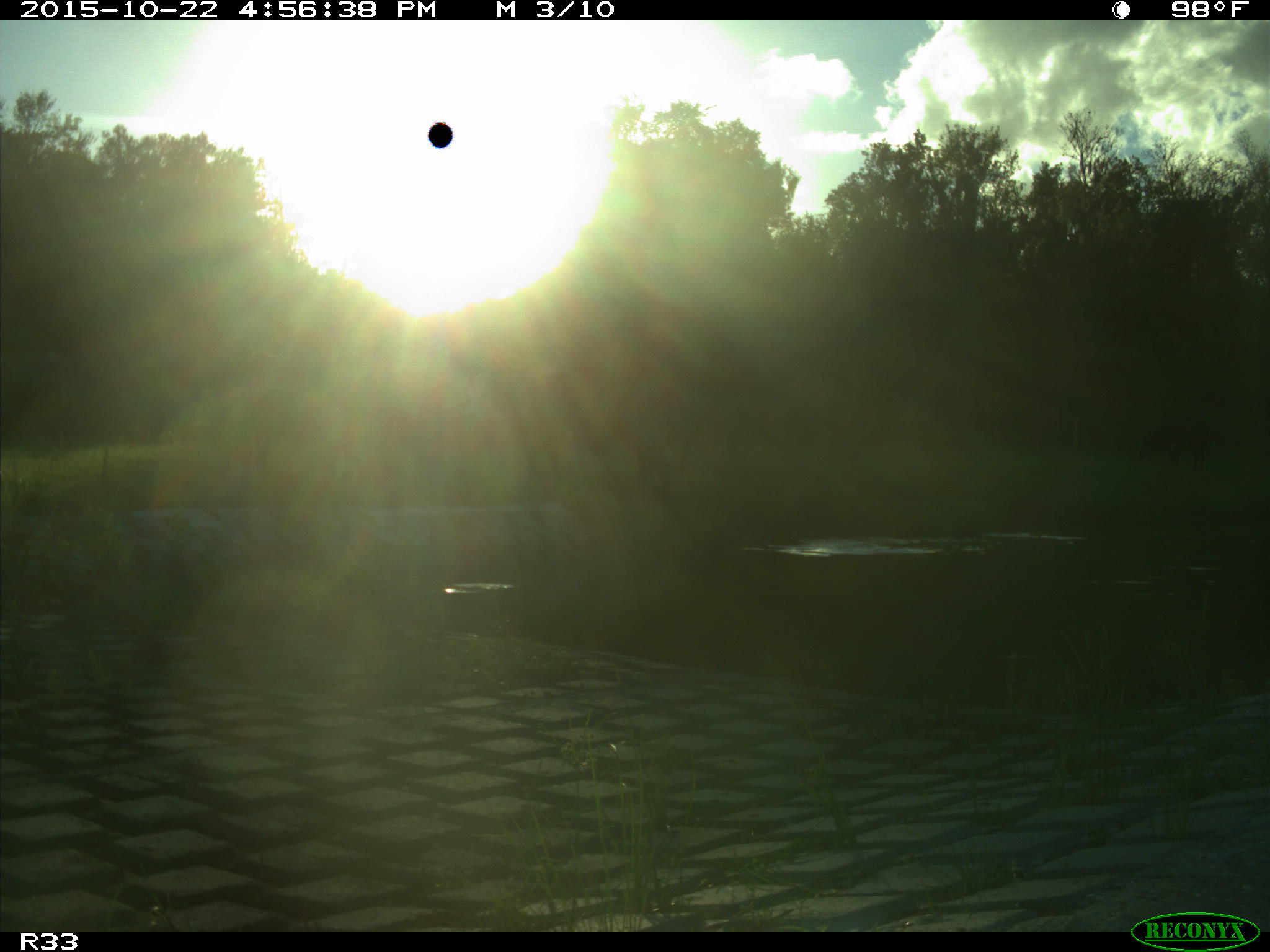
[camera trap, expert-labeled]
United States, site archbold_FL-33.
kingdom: Animalia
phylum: Chordata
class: Mammalia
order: Artiodactyla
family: Bovidae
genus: Bos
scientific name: Bos taurus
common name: domestic cow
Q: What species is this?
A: Bos taurus (domestic cow).